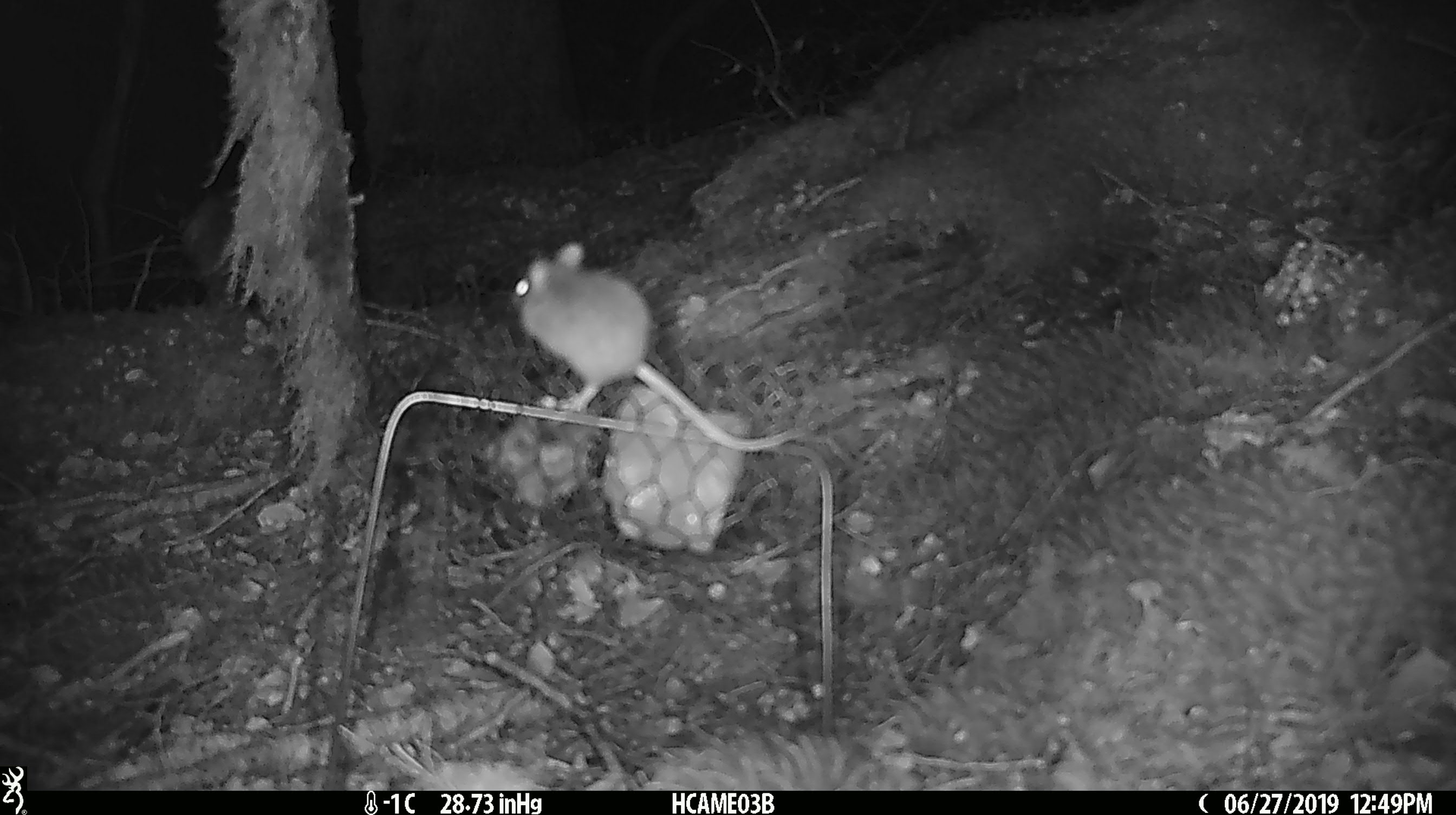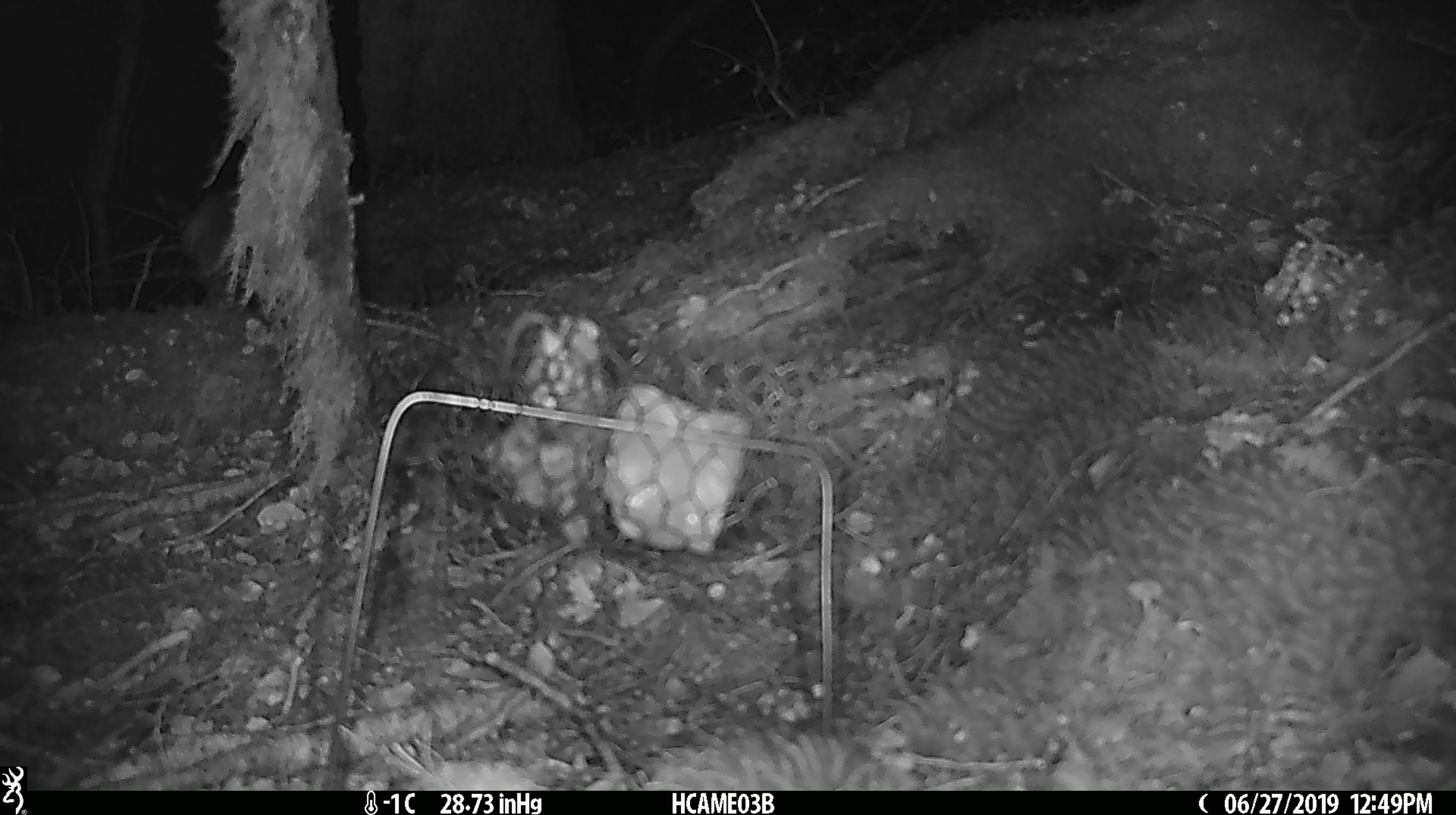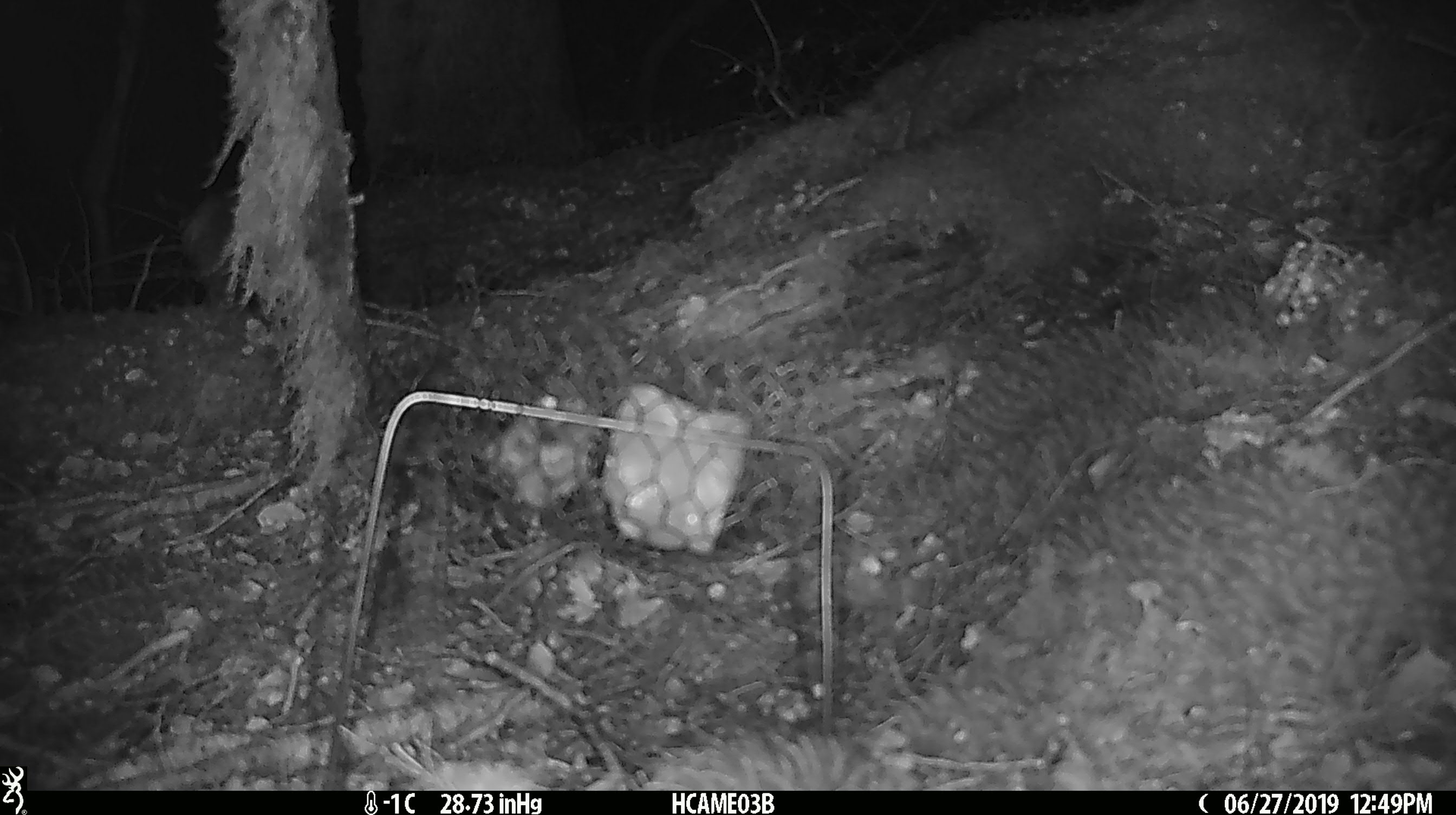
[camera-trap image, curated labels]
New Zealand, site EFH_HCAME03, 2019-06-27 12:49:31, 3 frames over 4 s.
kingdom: Animalia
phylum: Chordata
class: Mammalia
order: Rodentia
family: Muridae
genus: Mus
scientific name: Mus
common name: mouse